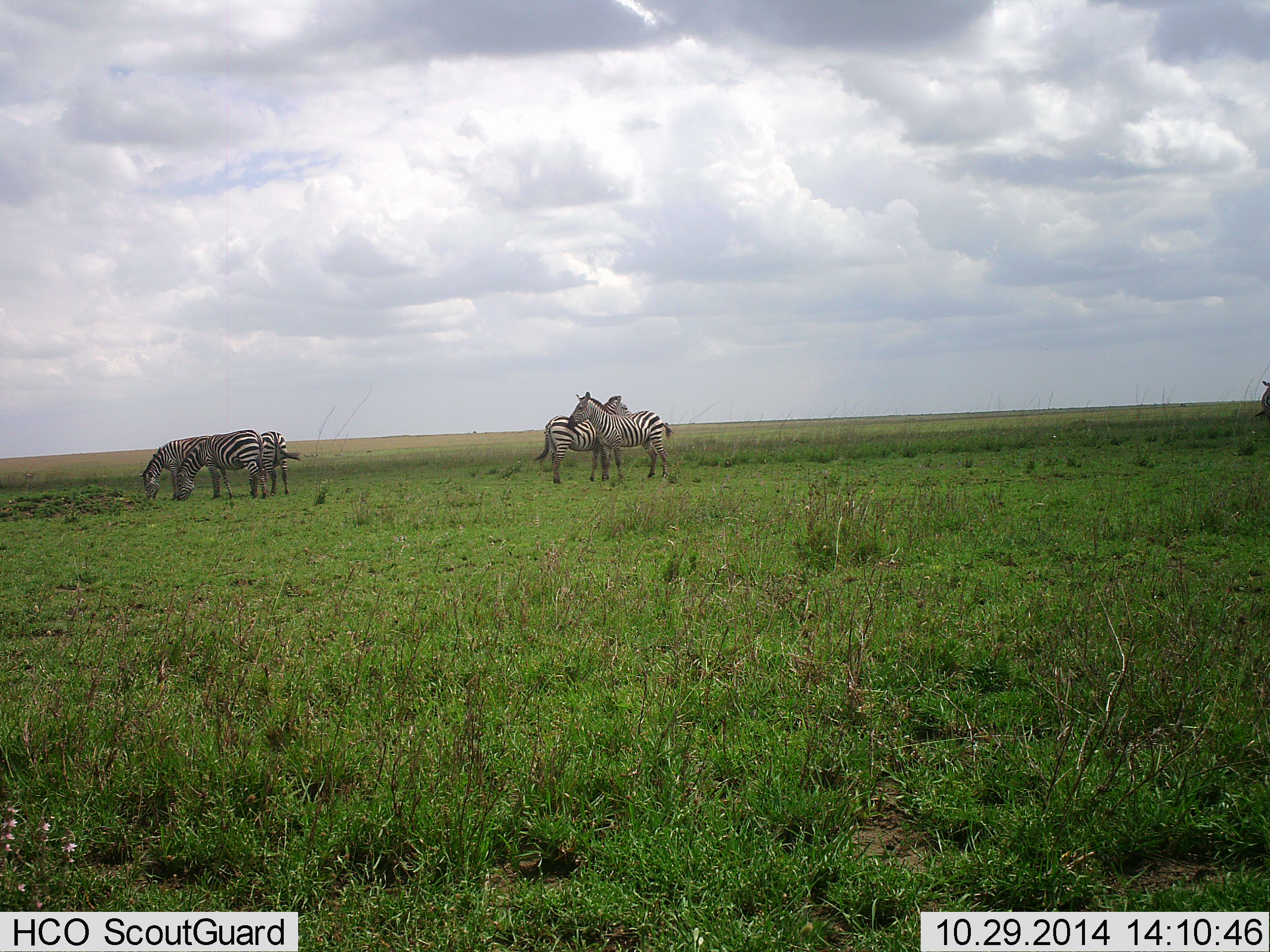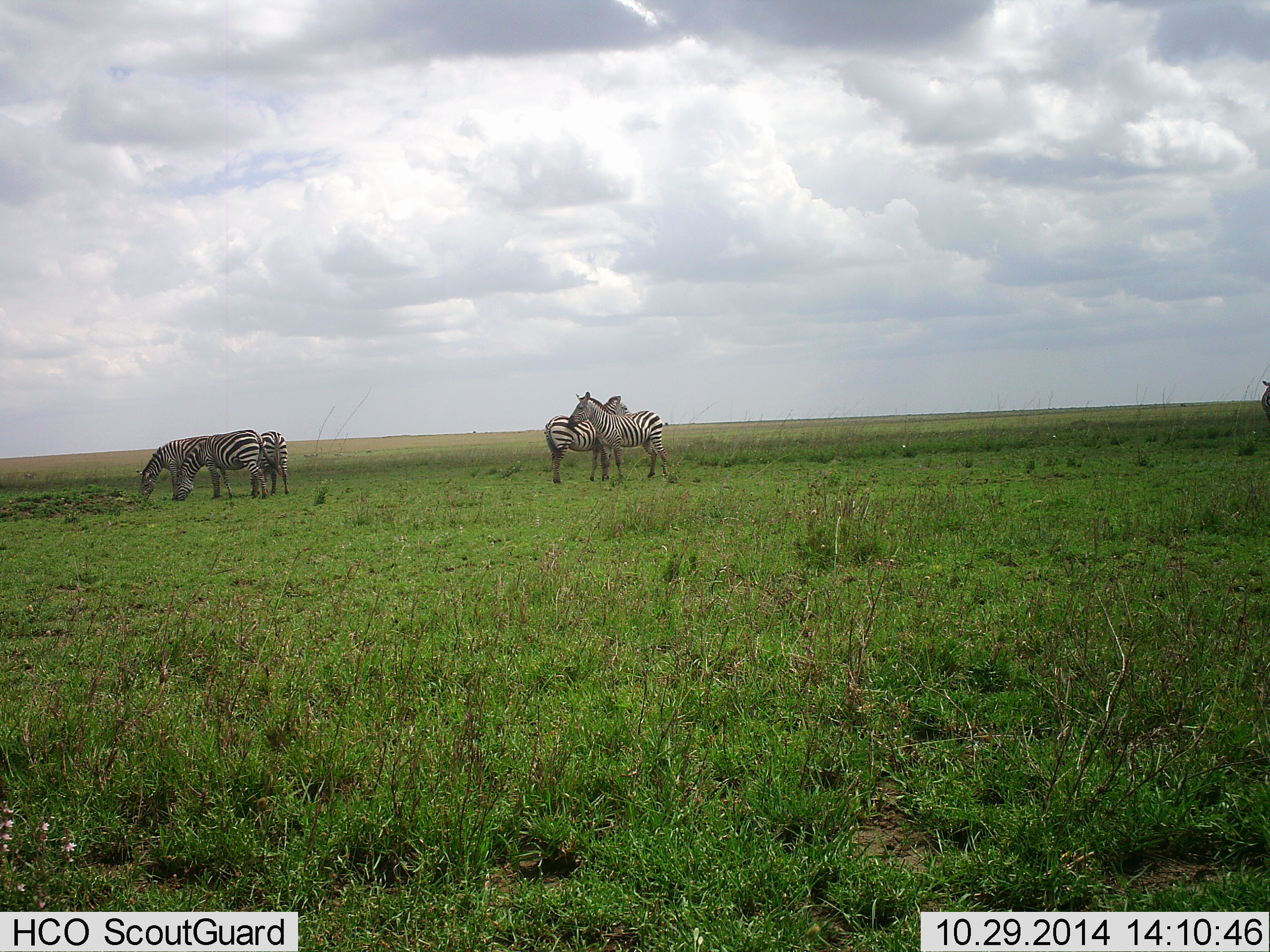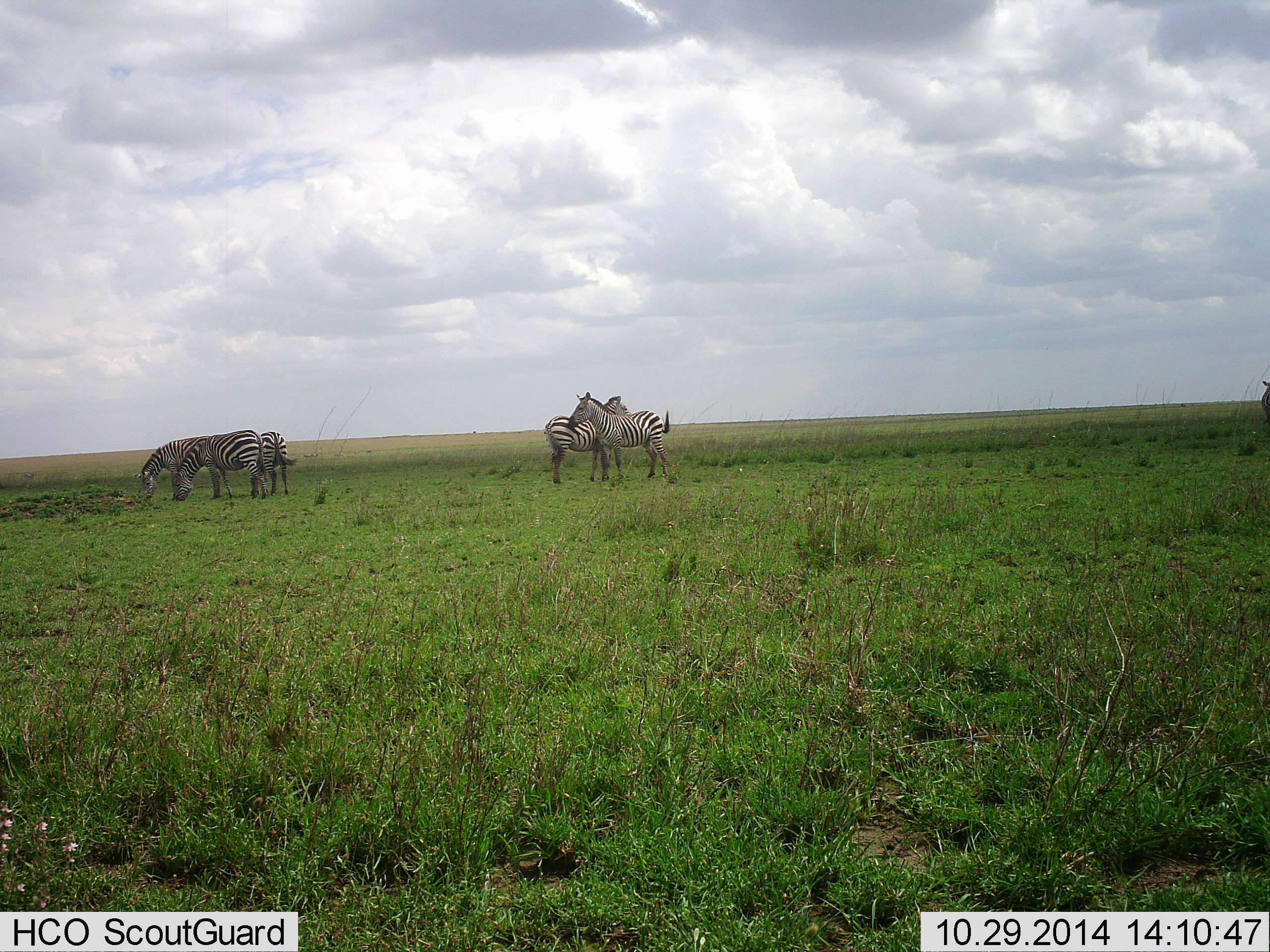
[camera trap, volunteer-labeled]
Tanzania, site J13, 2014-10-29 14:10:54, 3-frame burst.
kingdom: Animalia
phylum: Chordata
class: Mammalia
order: Perissodactyla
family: Equidae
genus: Equus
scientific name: Equus quagga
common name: plains zebra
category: zebra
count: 5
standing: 100%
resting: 0%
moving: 0%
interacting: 30%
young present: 0%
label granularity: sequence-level